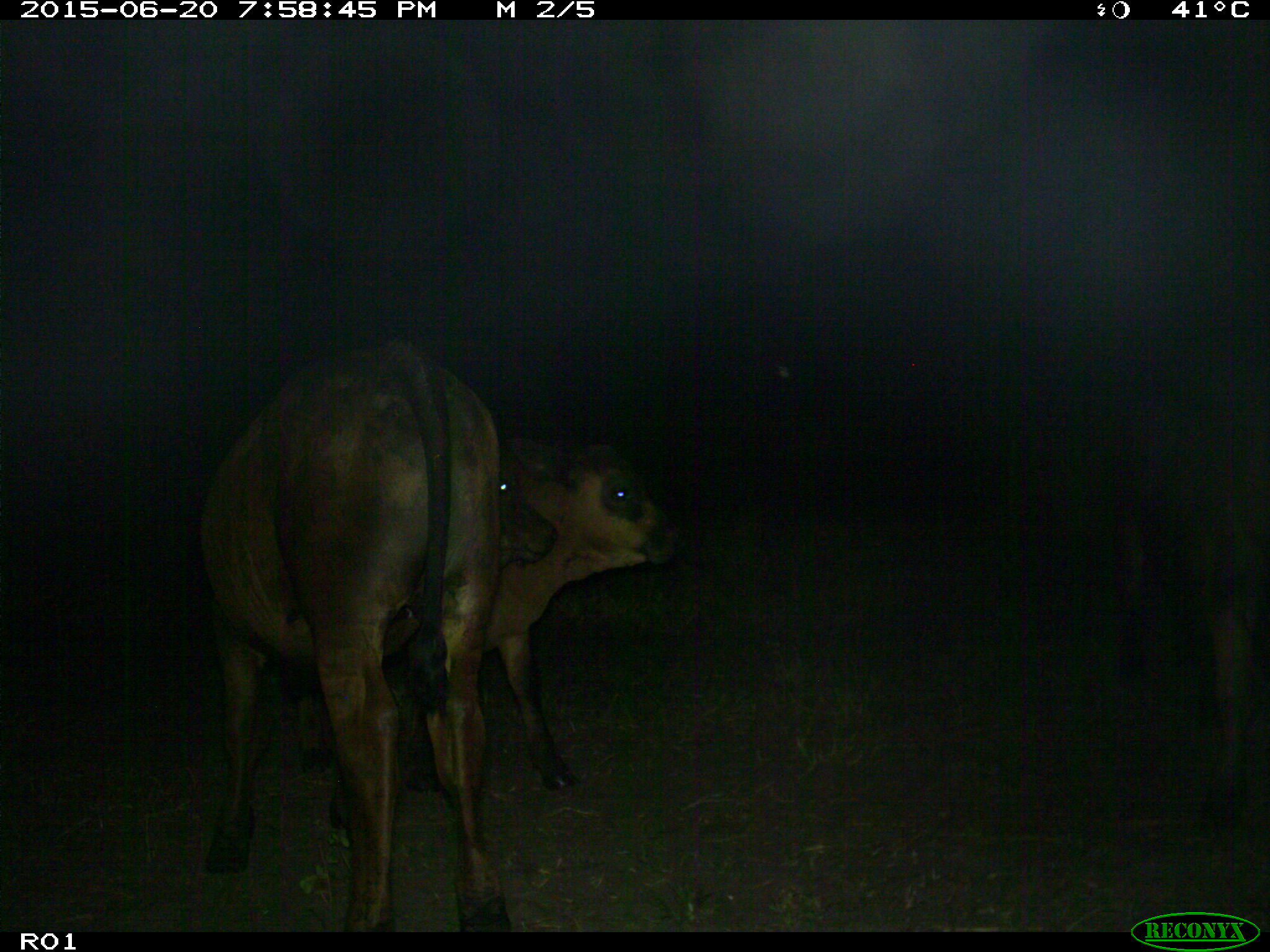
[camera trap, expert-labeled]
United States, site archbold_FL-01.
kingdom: Animalia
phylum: Chordata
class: Mammalia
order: Artiodactyla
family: Bovidae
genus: Bos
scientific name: Bos taurus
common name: domestic cow